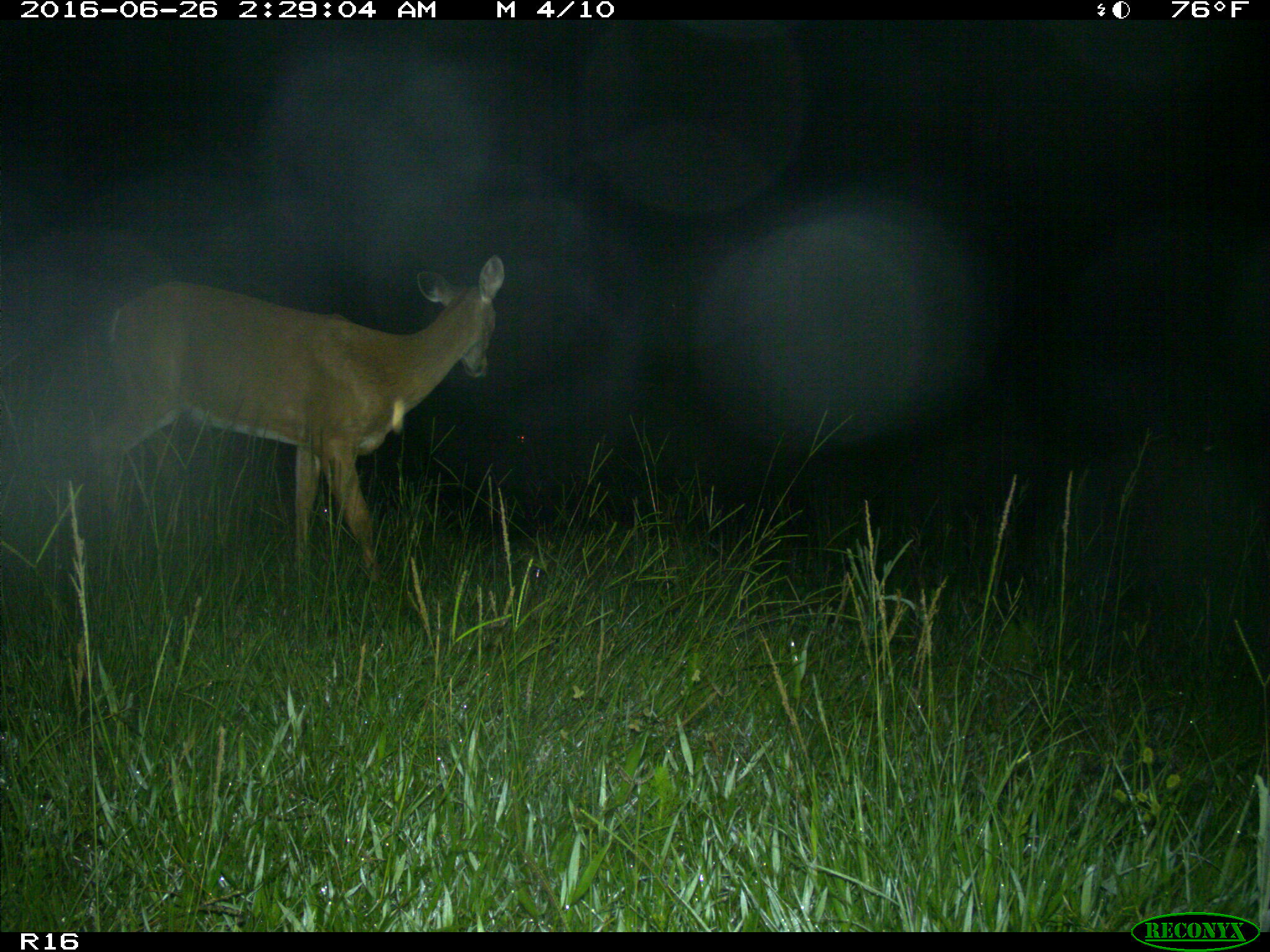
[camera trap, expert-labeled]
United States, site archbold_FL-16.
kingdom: Animalia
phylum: Chordata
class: Mammalia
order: Artiodactyla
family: Cervidae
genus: Odocoileus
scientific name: Odocoileus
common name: deer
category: unidentified deer